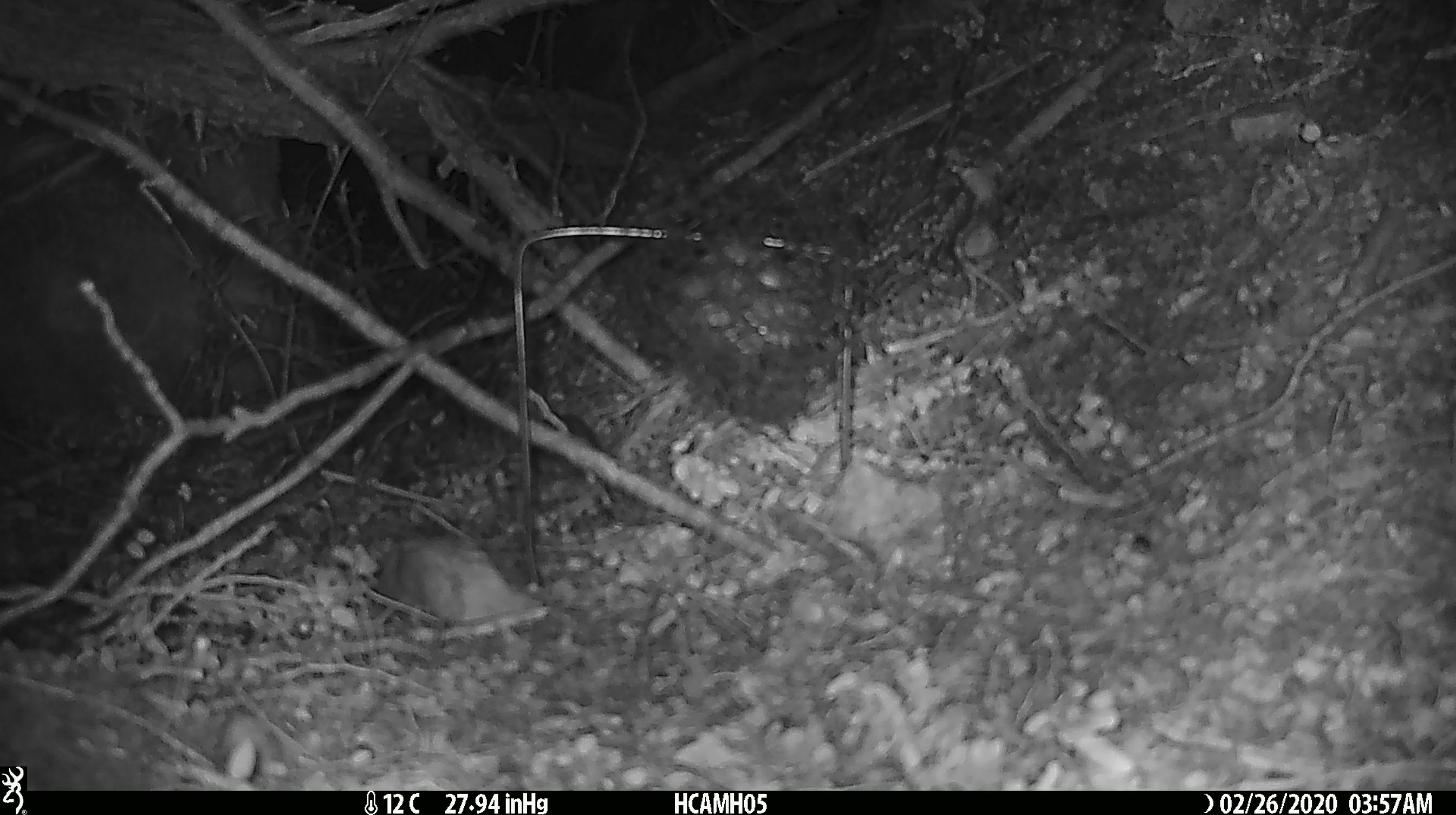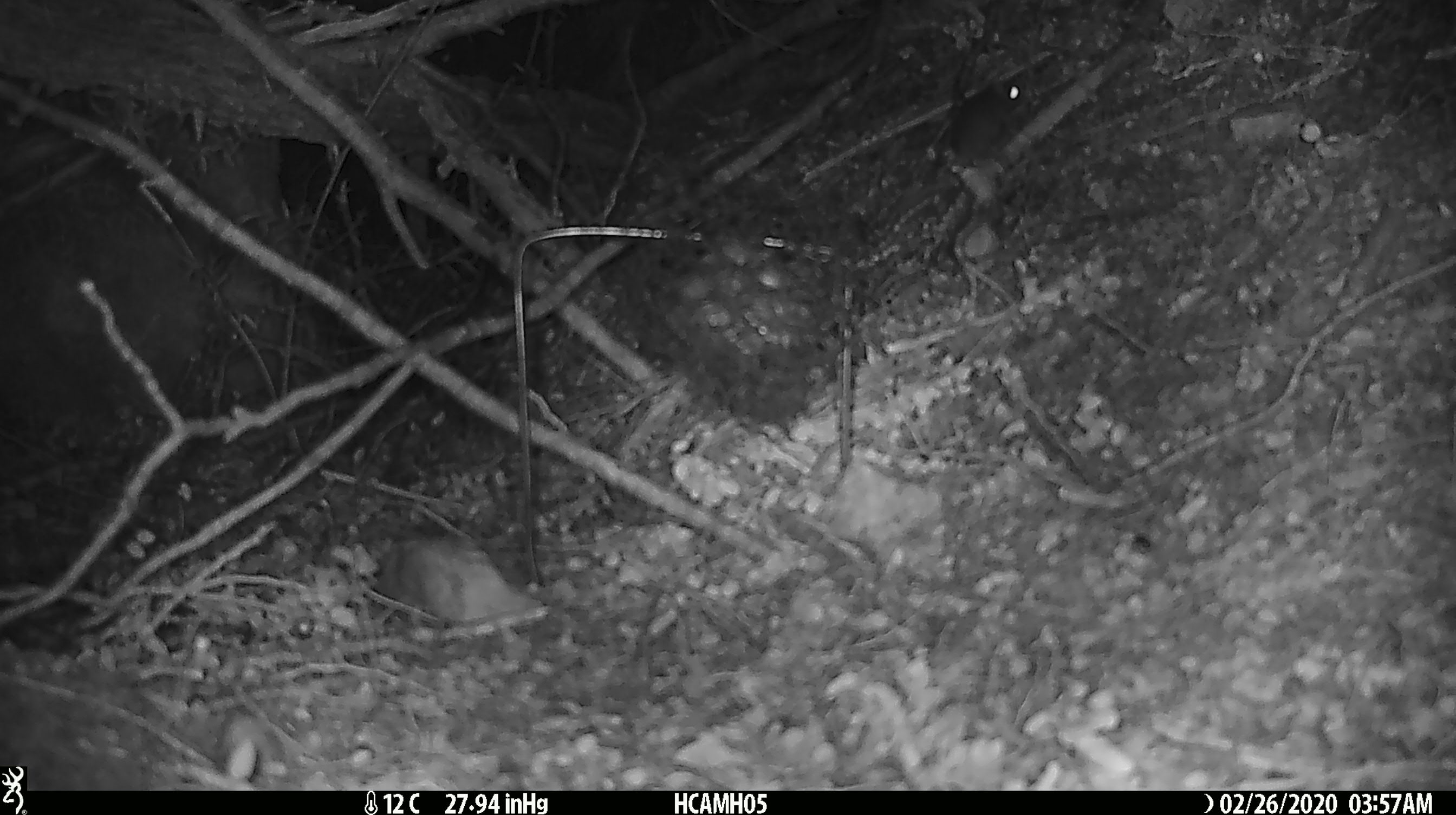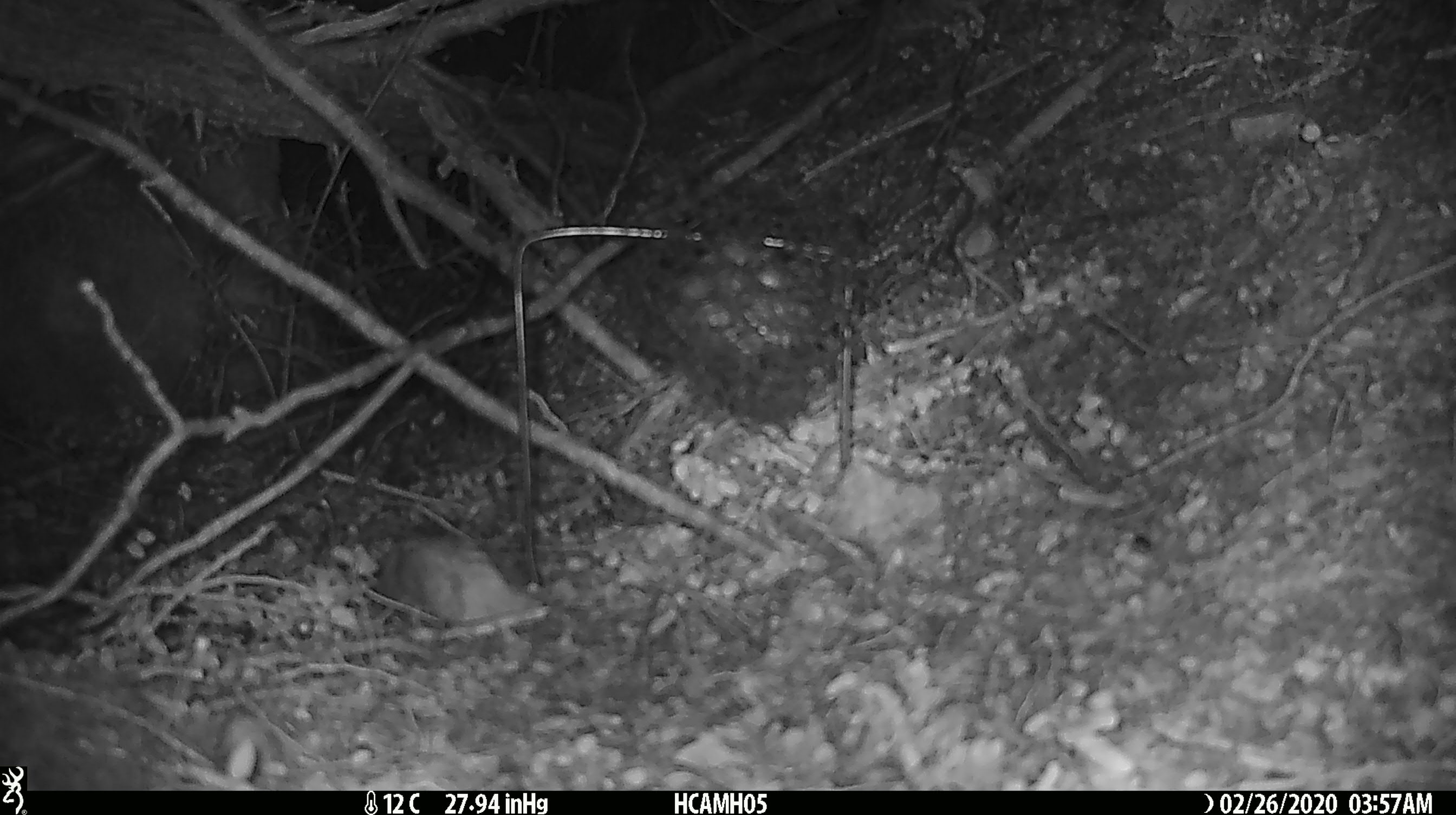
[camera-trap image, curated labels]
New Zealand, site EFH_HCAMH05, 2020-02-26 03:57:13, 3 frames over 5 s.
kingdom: Animalia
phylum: Chordata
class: Mammalia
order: Rodentia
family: Muridae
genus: Mus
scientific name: Mus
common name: mouse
Mouse (Mus).